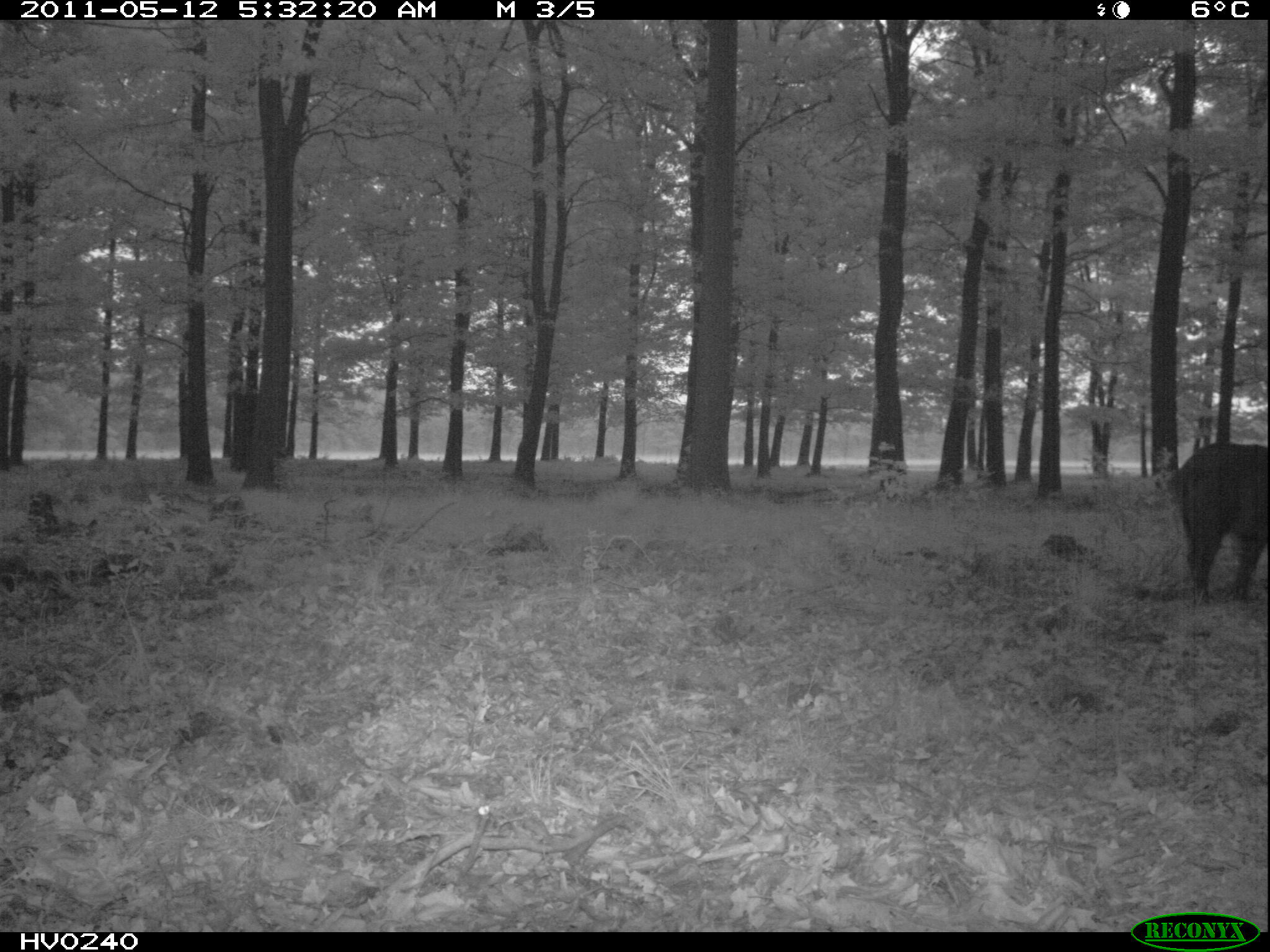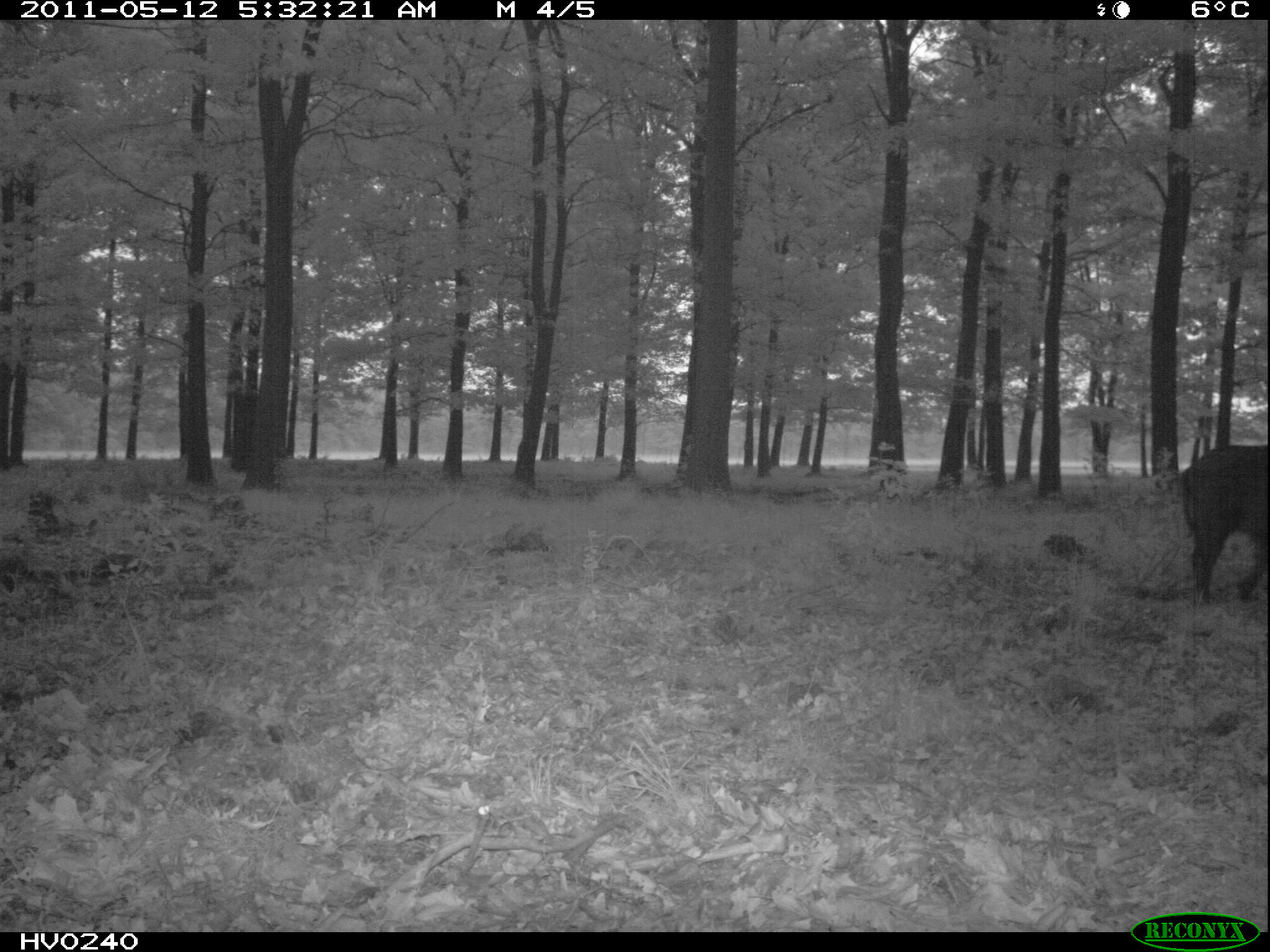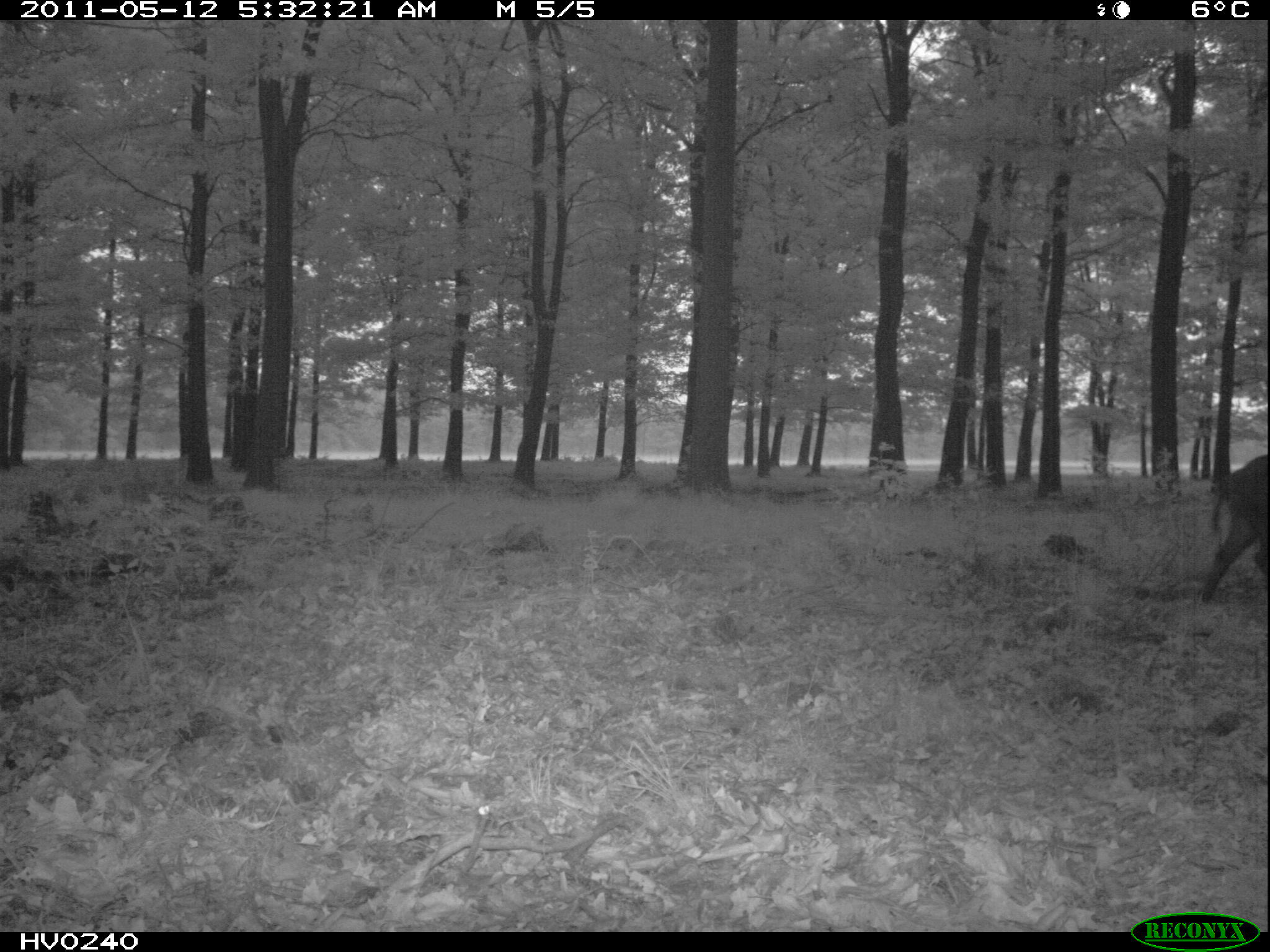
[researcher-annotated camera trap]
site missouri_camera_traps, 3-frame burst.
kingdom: Animalia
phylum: Chordata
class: Mammalia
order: Artiodactyla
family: Suidae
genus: Sus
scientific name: Sus scrofa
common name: wild boar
Wild boar (Sus scrofa). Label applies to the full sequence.